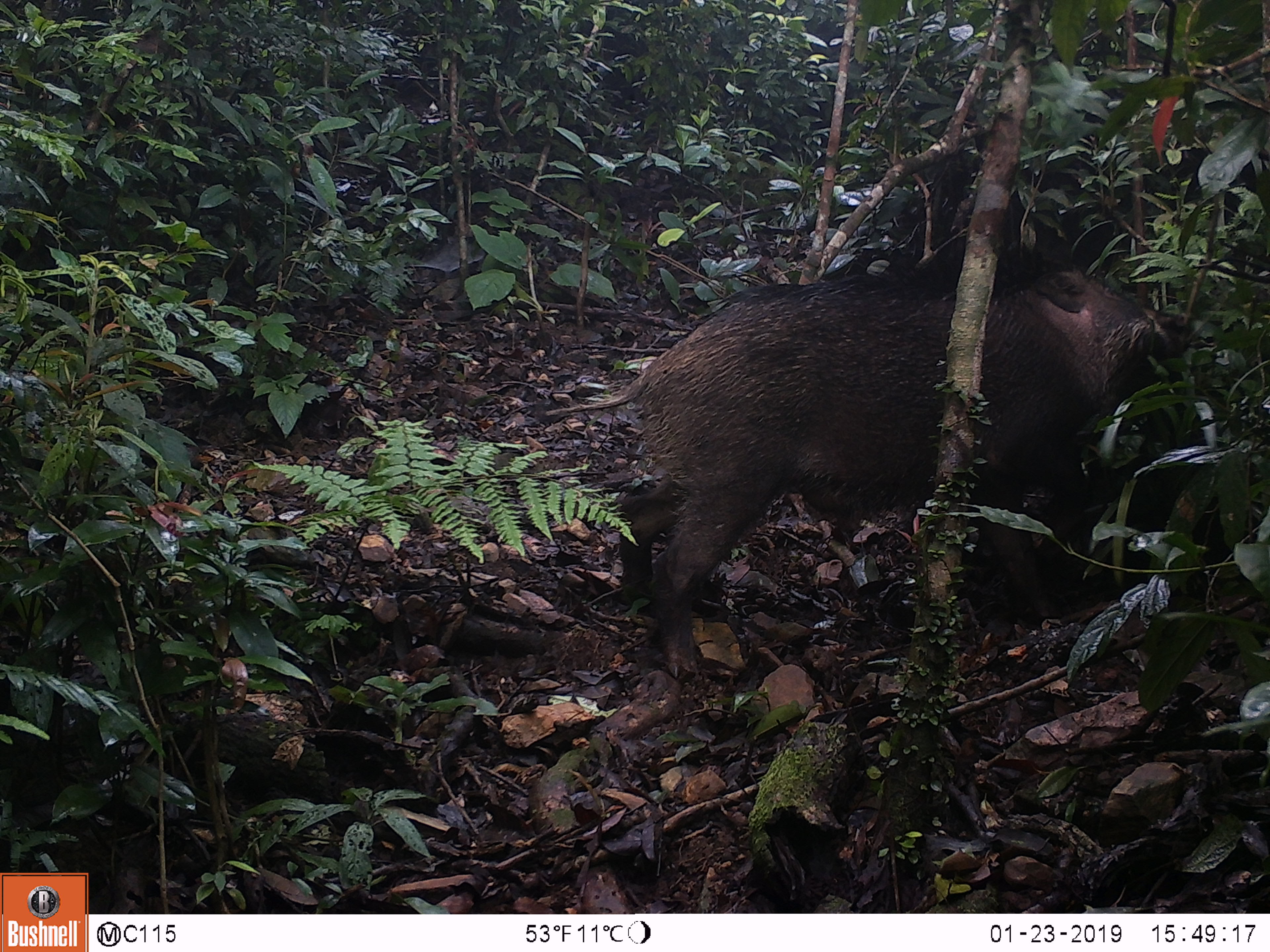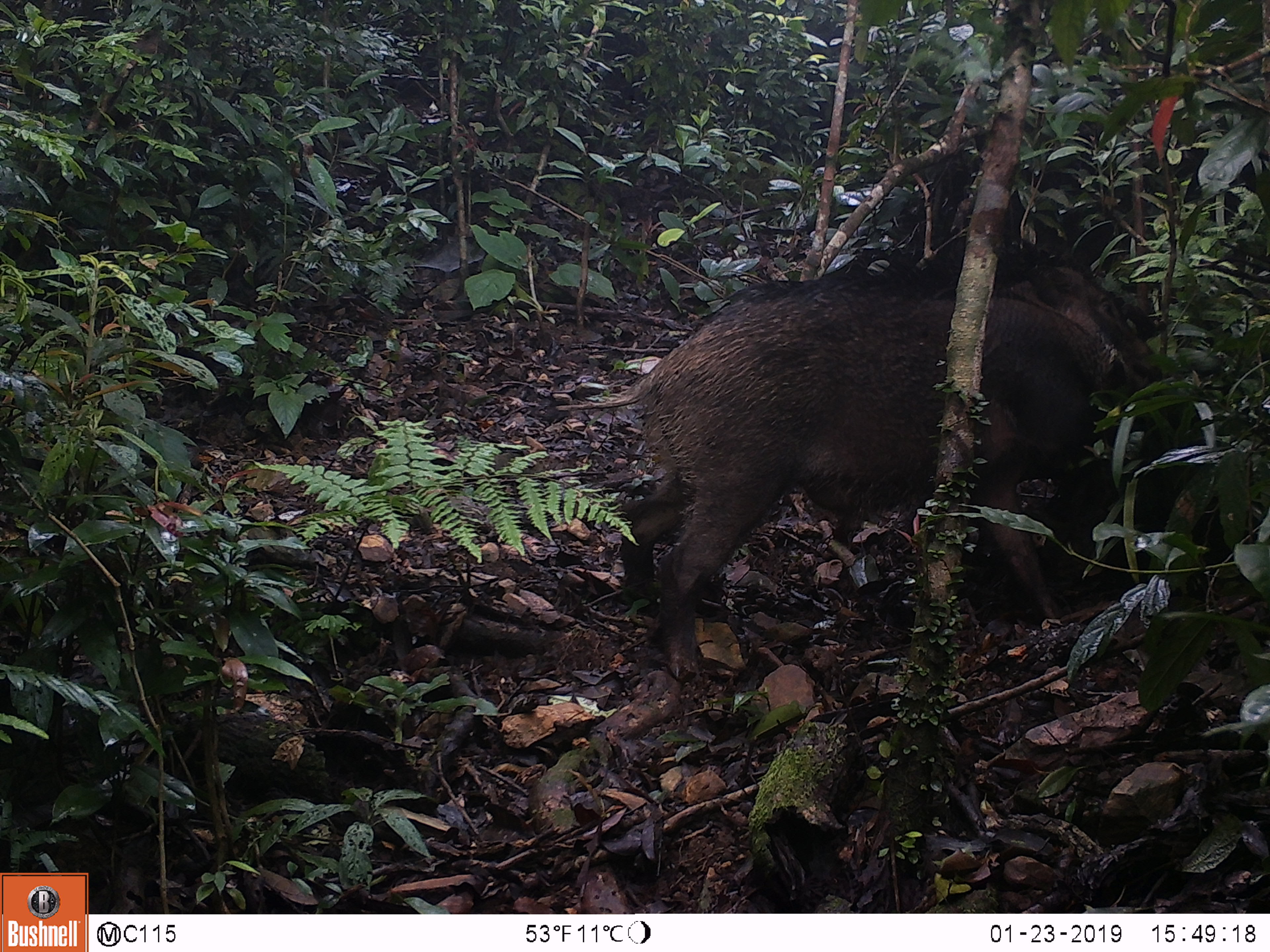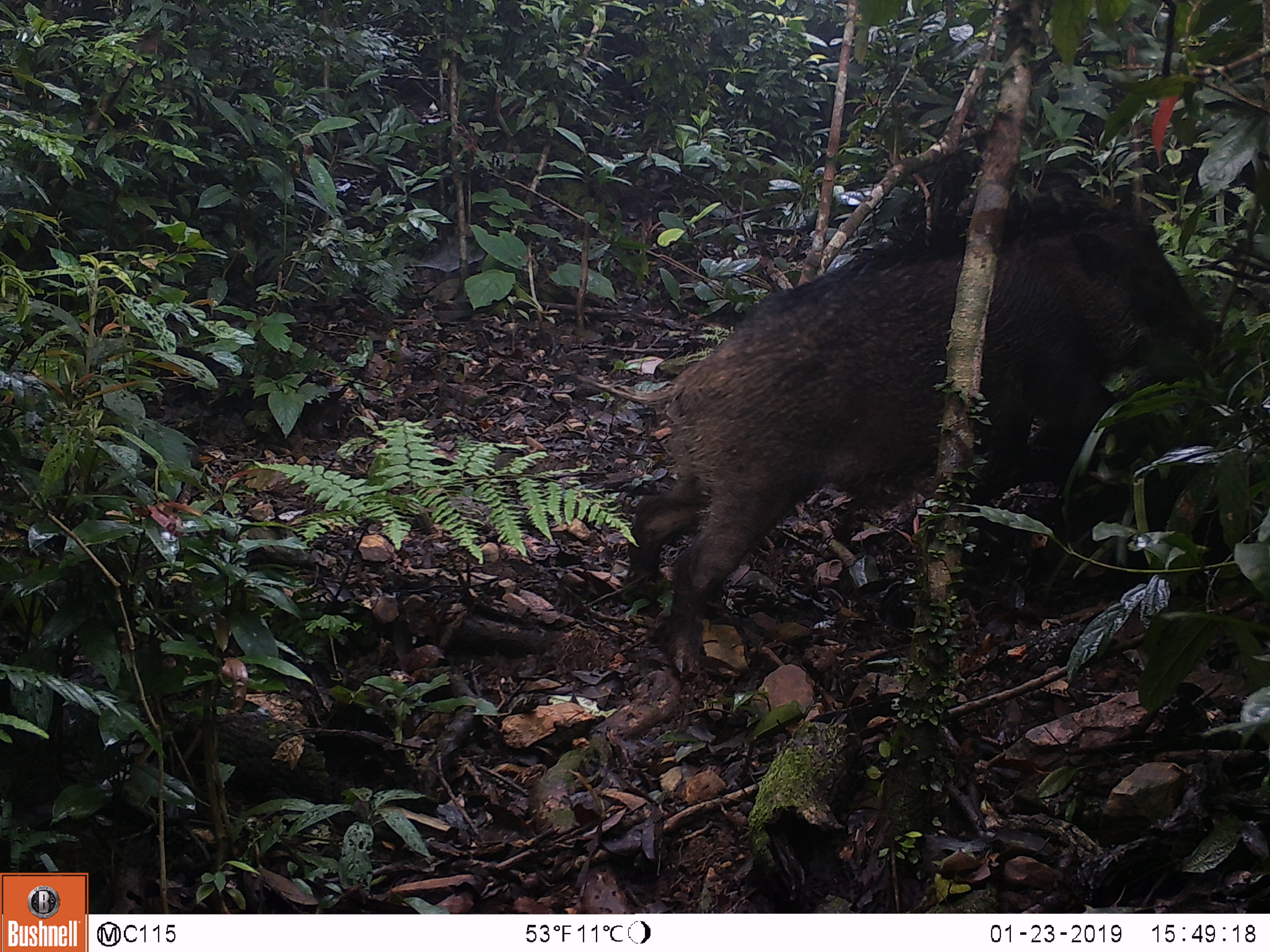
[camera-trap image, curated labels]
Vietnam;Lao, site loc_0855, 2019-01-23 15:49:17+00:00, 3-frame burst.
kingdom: Animalia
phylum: Chordata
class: Mammalia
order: Artiodactyla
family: Suidae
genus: Sus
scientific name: Sus scrofa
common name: eurasian wild pig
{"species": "eurasian wild pig (Sus scrofa)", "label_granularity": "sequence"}